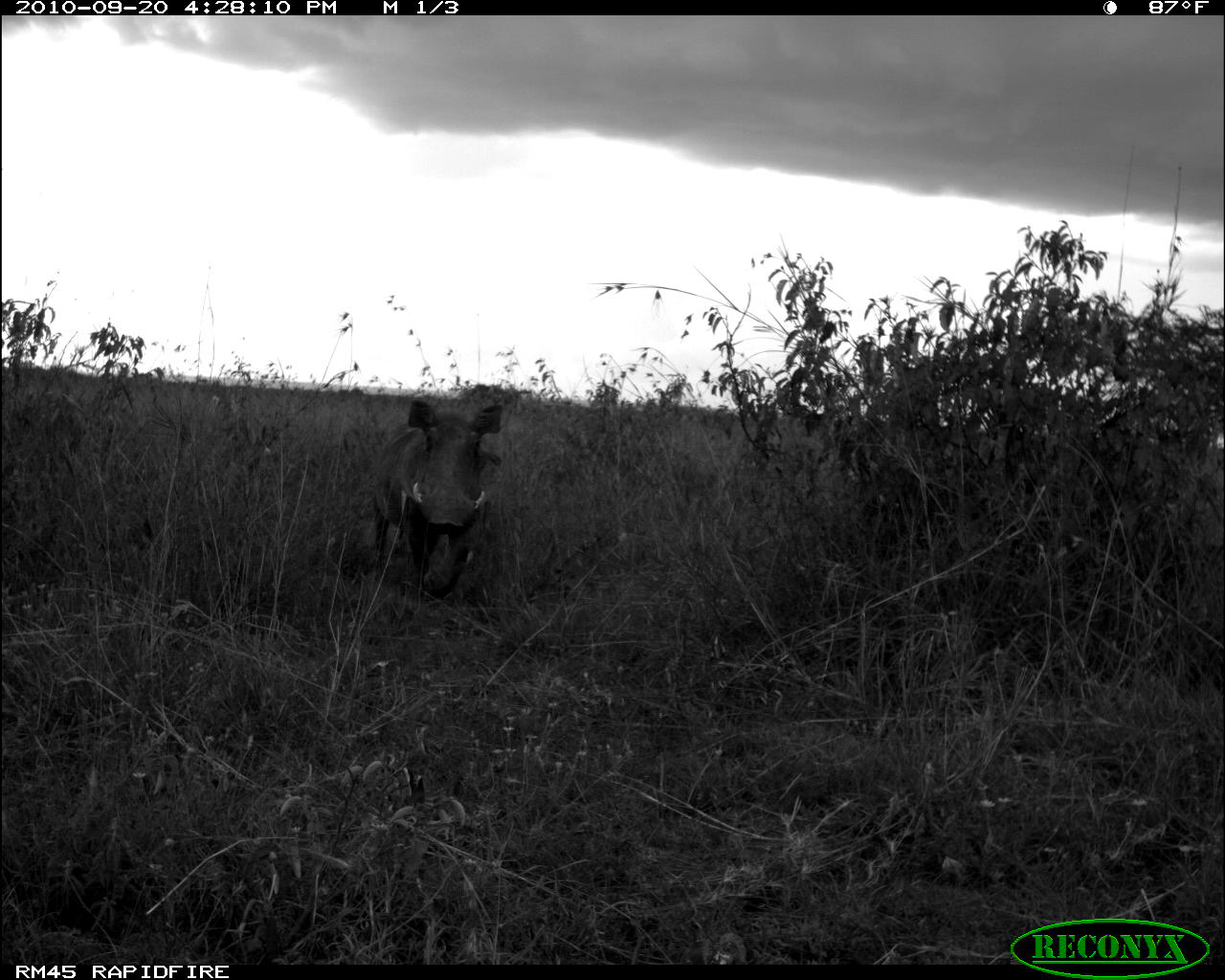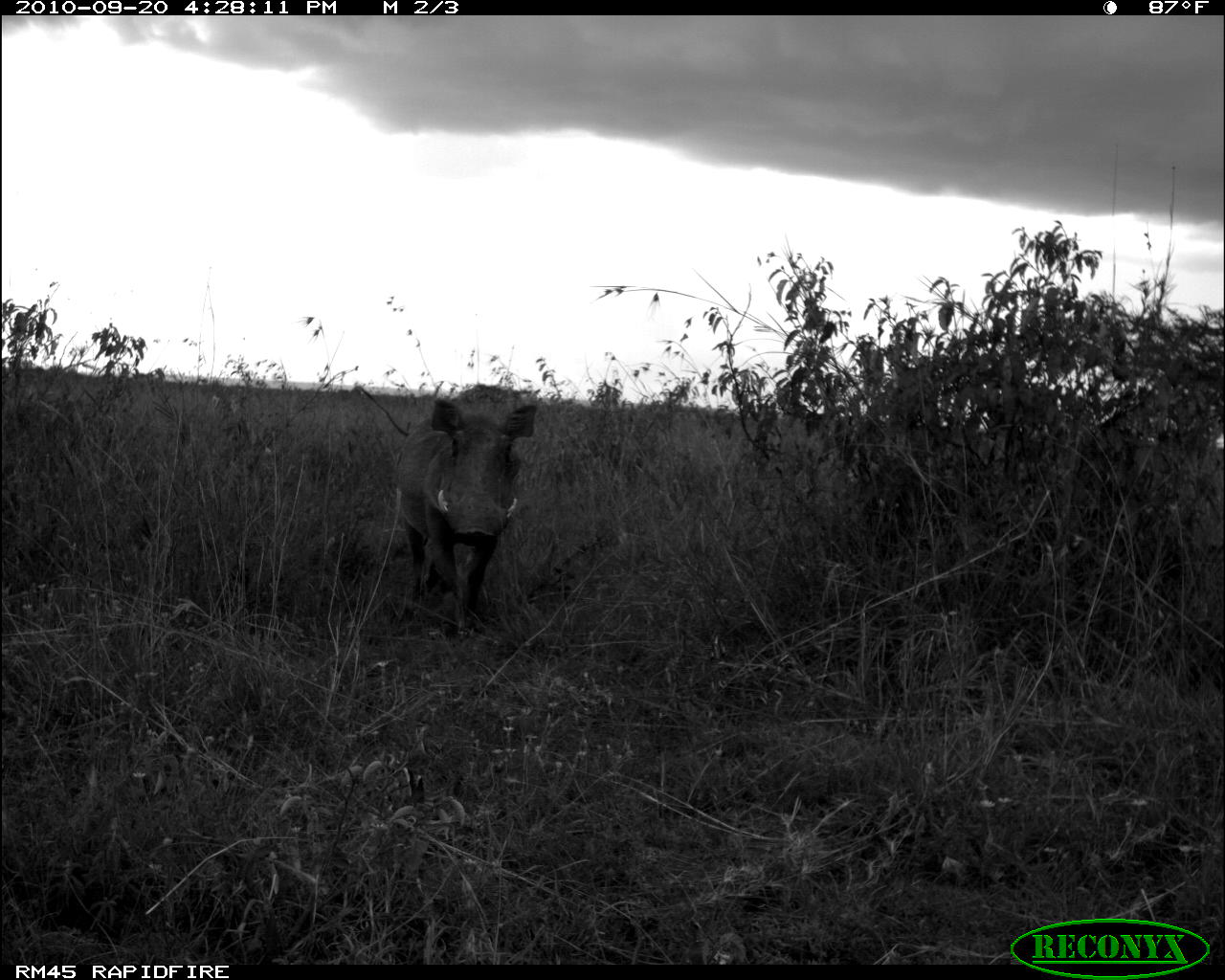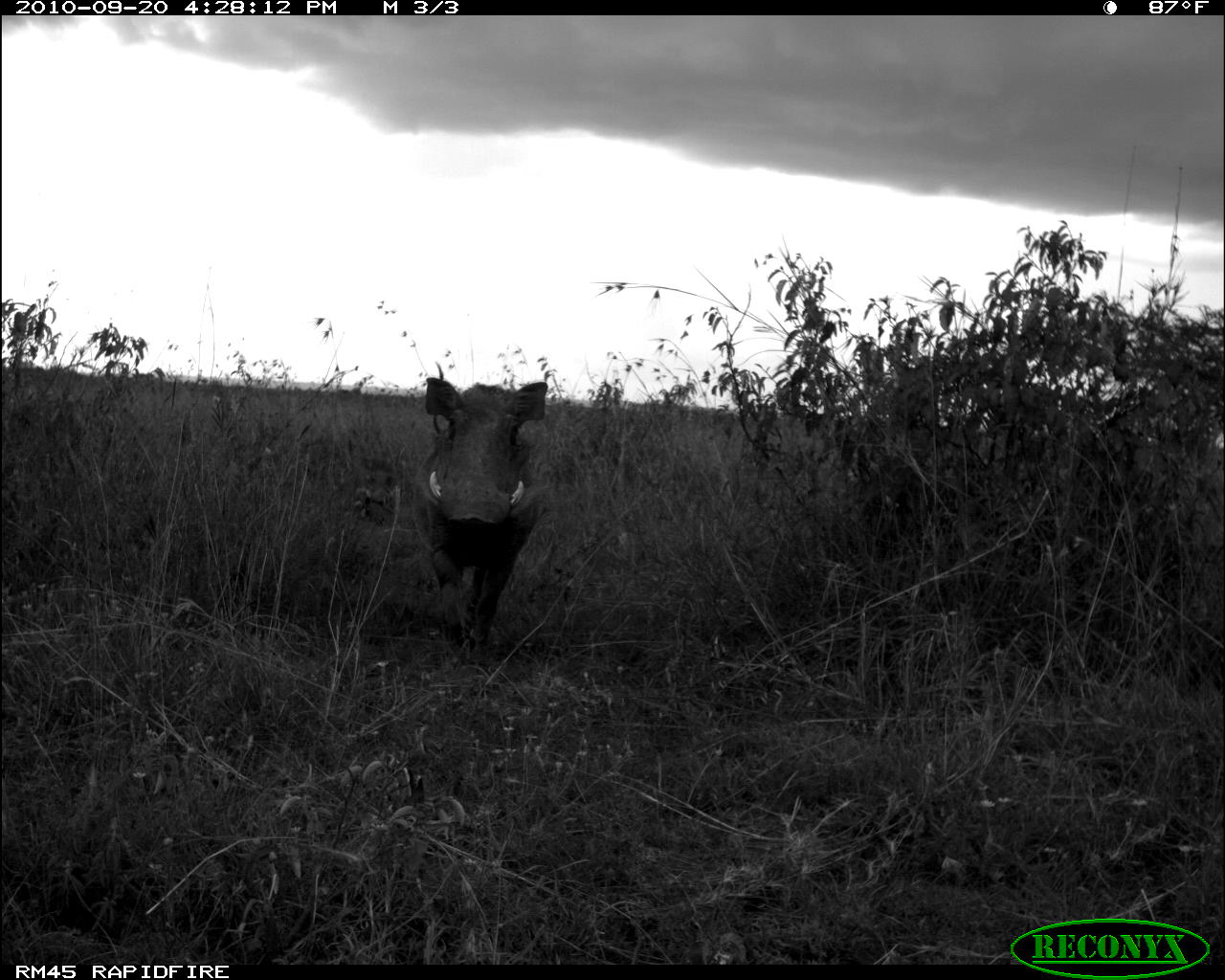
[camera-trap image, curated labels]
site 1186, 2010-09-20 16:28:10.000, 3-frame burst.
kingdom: Animalia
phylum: Chordata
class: Mammalia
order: Artiodactyla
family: Suidae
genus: Phacochoerus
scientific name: Phacochoerus africanus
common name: common warthog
Phacochoerus africanus (common warthog), count 1.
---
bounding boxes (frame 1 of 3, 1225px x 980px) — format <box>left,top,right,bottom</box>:
phacochoerus africanus: <box>368,397,505,594</box>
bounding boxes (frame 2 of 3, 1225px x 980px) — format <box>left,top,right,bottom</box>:
phacochoerus africanus: <box>393,397,540,637</box>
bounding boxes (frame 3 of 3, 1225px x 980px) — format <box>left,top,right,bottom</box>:
phacochoerus africanus: <box>410,377,548,647</box>